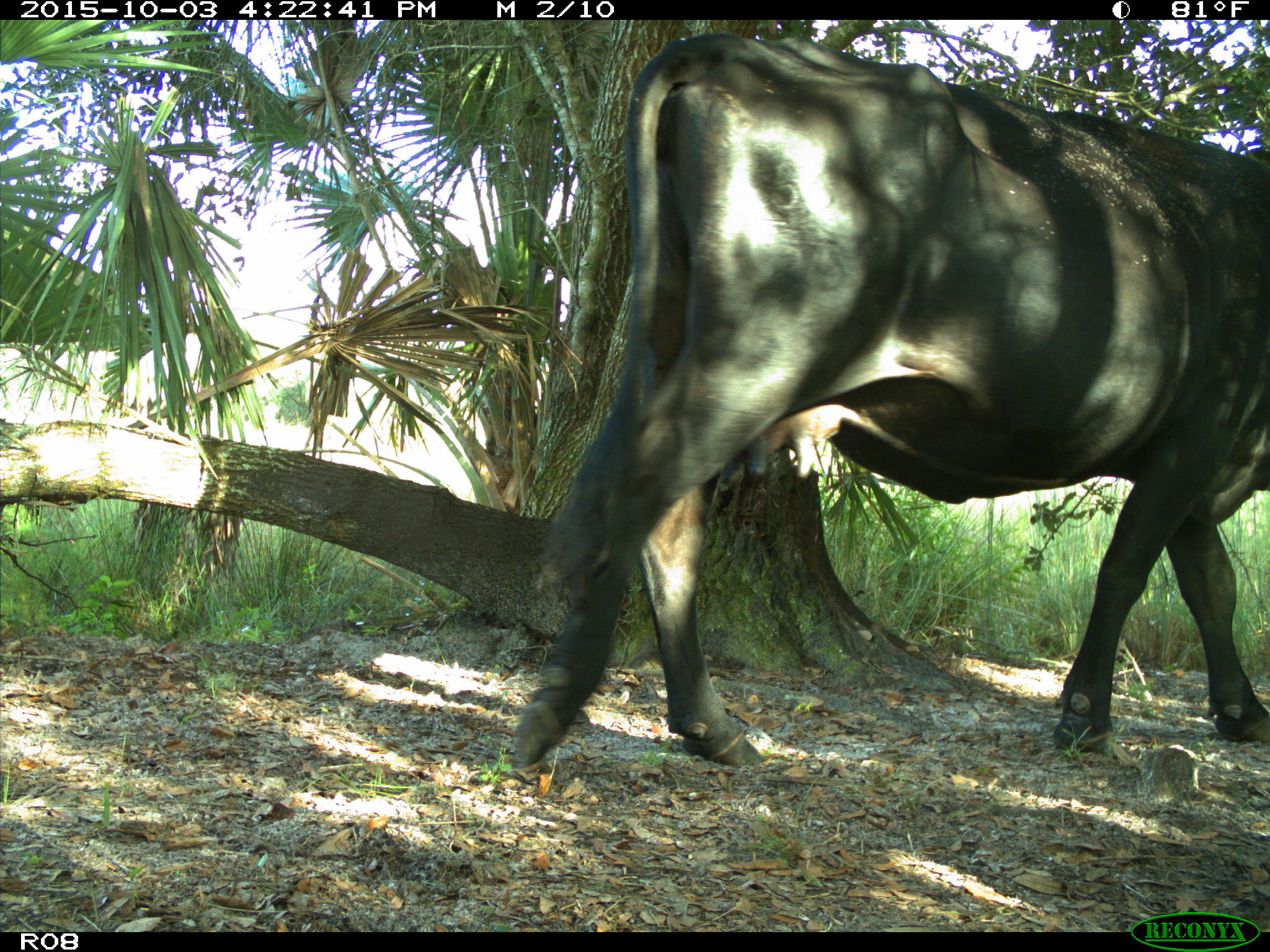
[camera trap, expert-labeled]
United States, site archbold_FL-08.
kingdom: Animalia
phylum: Chordata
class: Mammalia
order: Artiodactyla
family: Bovidae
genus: Bos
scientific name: Bos taurus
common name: domestic cow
Bos taurus (domestic cow).